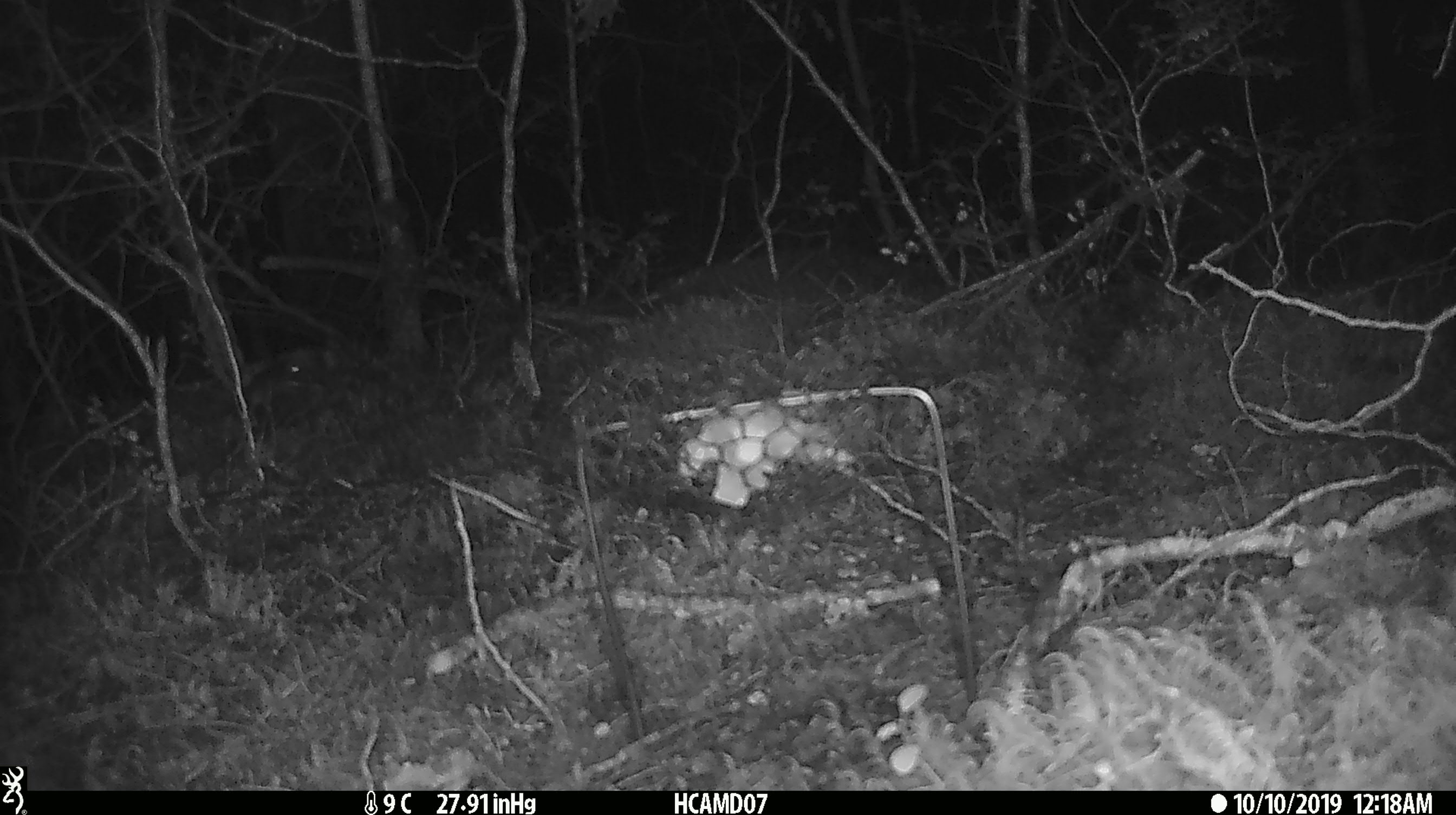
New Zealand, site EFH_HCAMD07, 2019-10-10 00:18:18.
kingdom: Animalia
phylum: Chordata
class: Mammalia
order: Rodentia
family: Muridae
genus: Mus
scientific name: Mus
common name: mouse